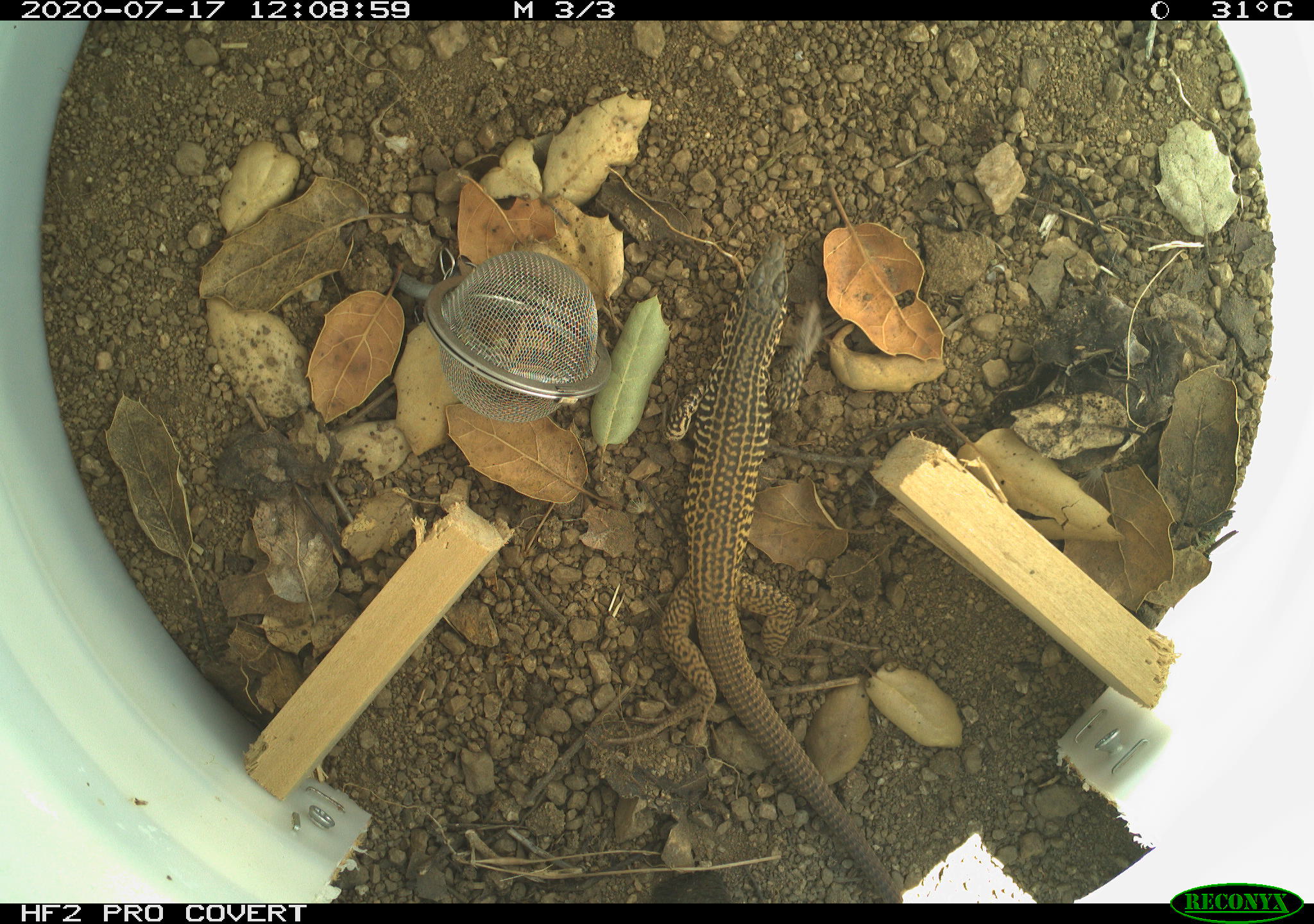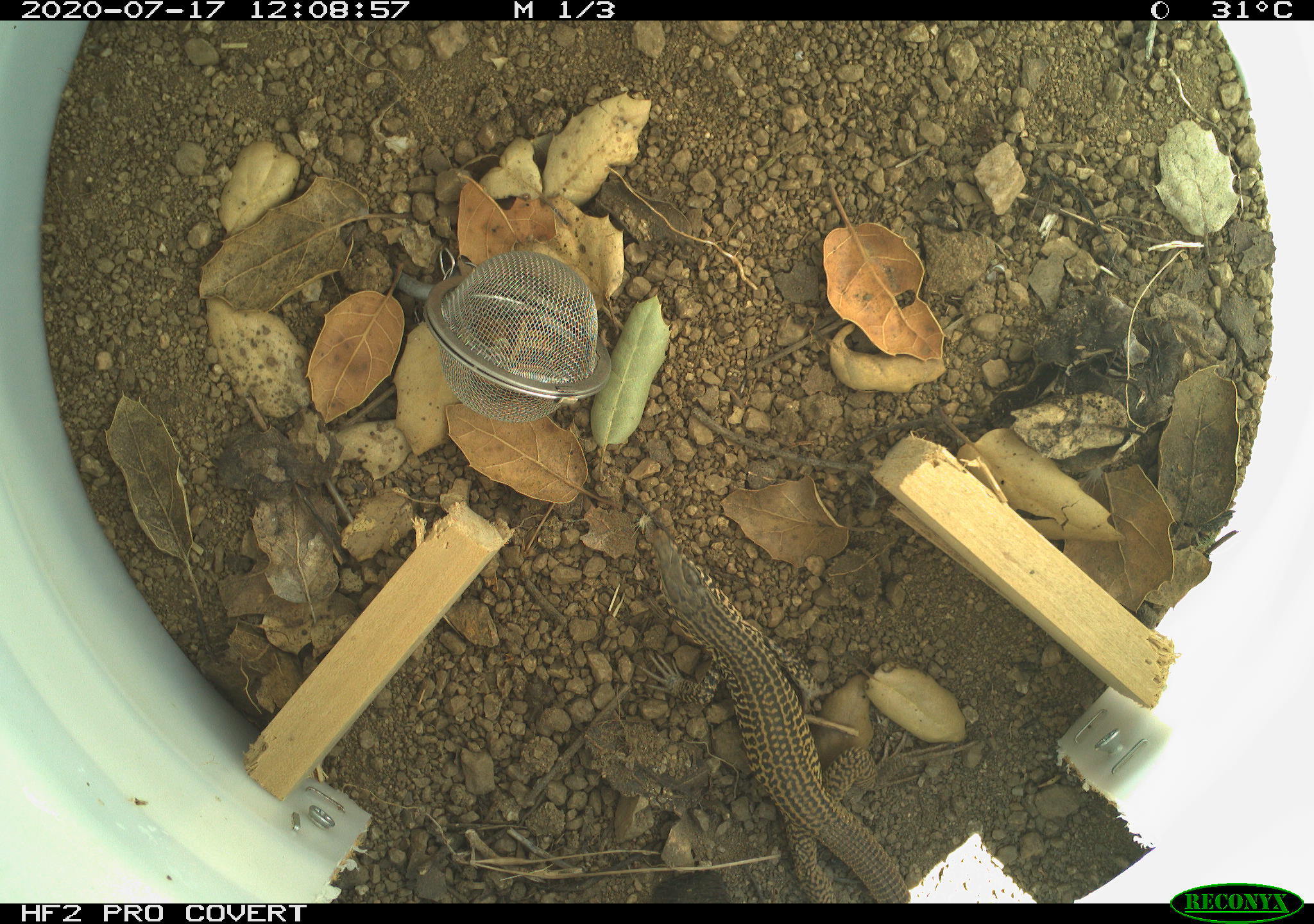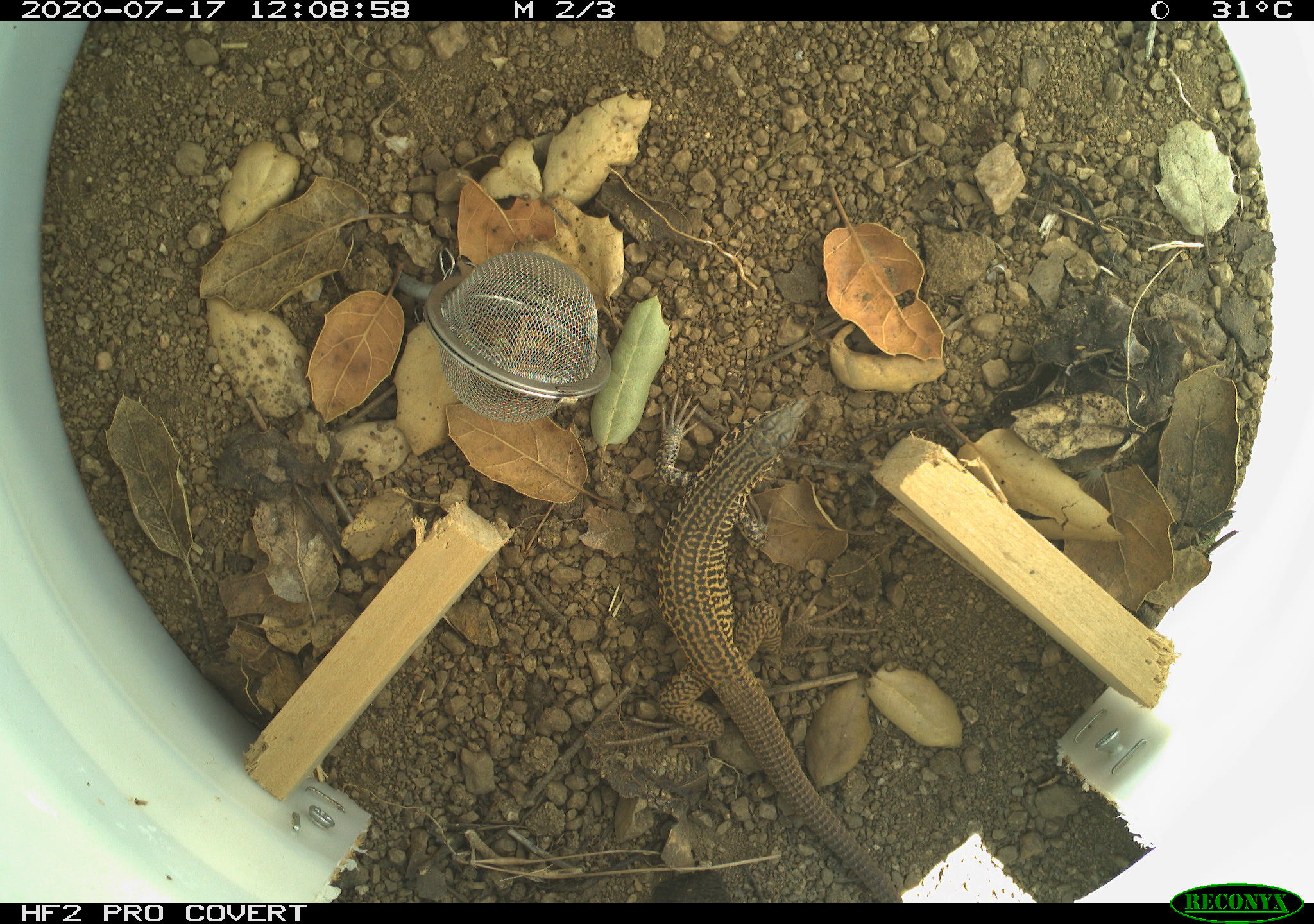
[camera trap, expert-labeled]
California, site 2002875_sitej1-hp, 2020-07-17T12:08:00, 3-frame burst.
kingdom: Animalia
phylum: Chordata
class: Reptilia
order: Squamata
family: Teiidae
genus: Aspidoscelis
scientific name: Aspidoscelis tigris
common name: western whiptail